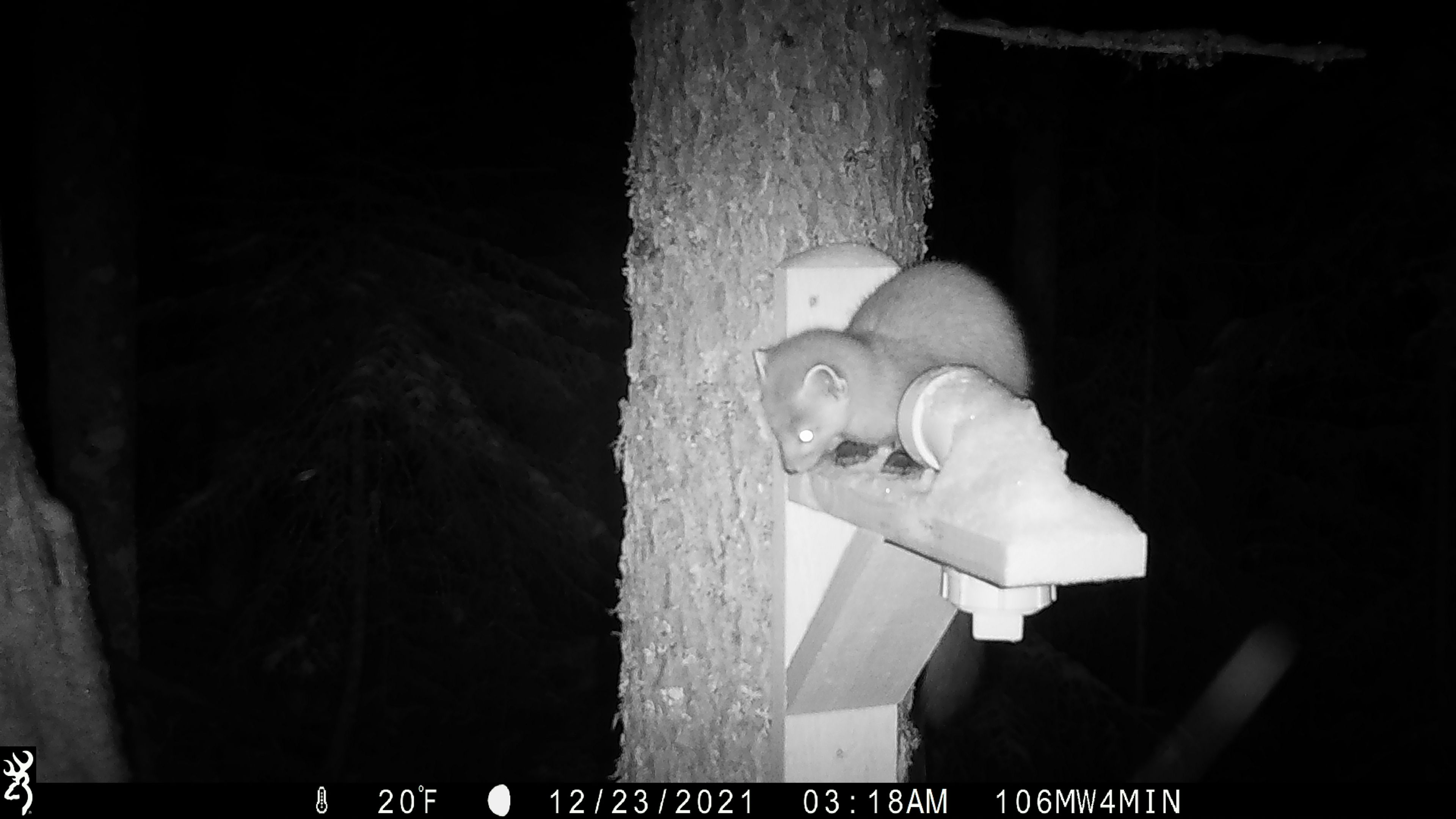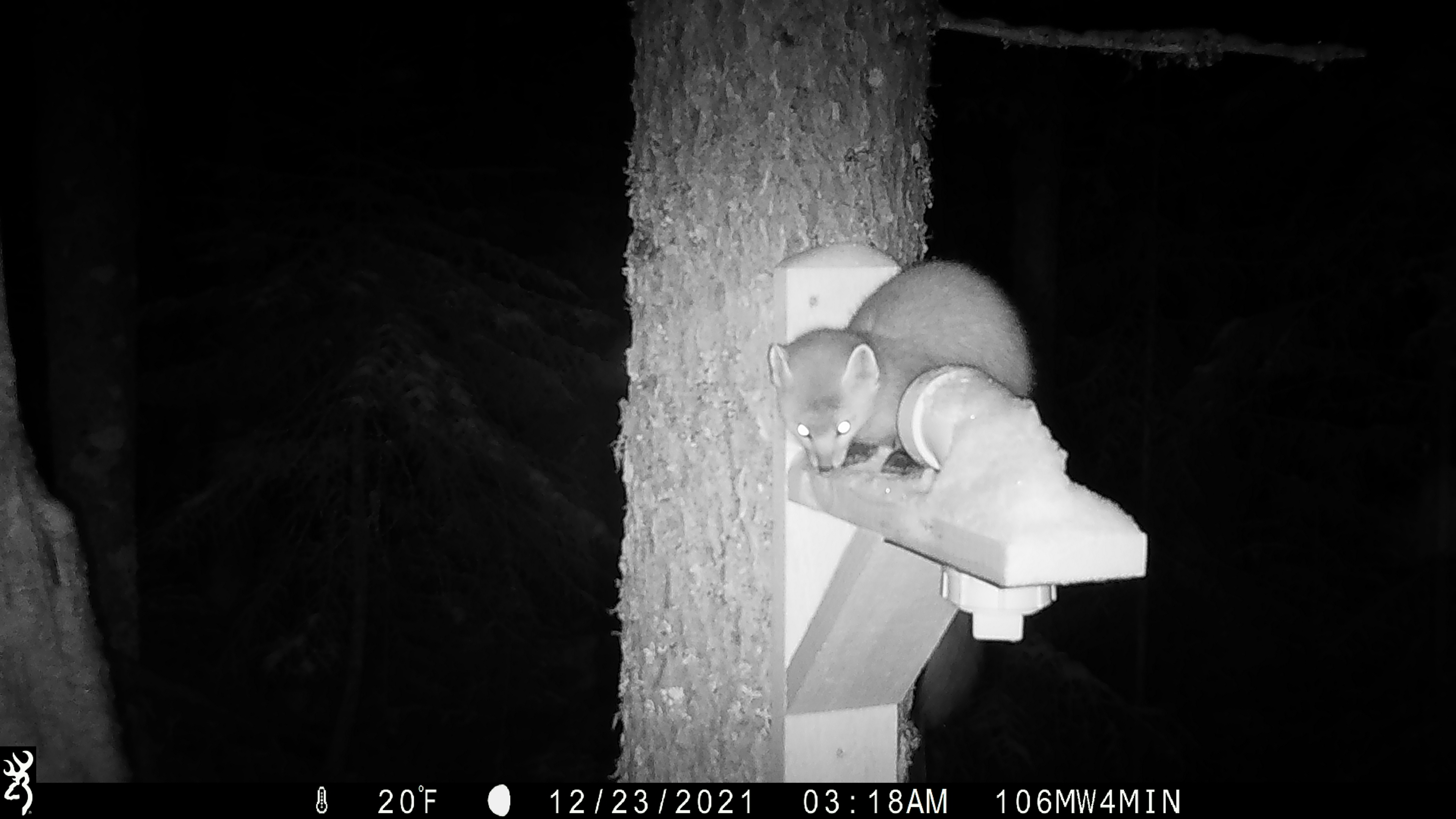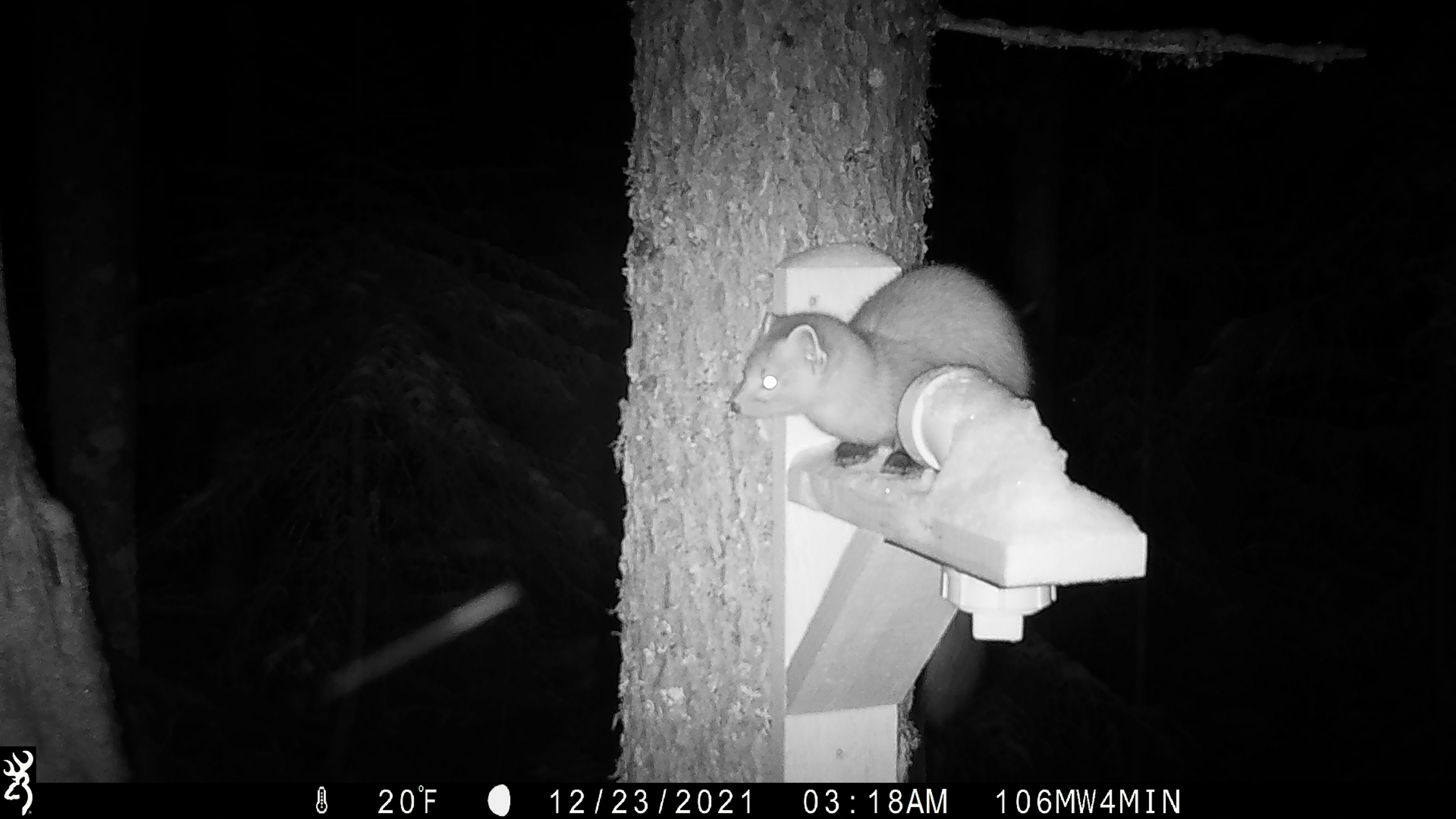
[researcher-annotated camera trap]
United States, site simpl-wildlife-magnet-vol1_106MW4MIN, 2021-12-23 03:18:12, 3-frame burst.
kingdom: Animalia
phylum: Chordata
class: Mammalia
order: Carnivora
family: Mustelidae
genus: Martes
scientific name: Martes americana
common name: american marten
American marten (Martes americana).